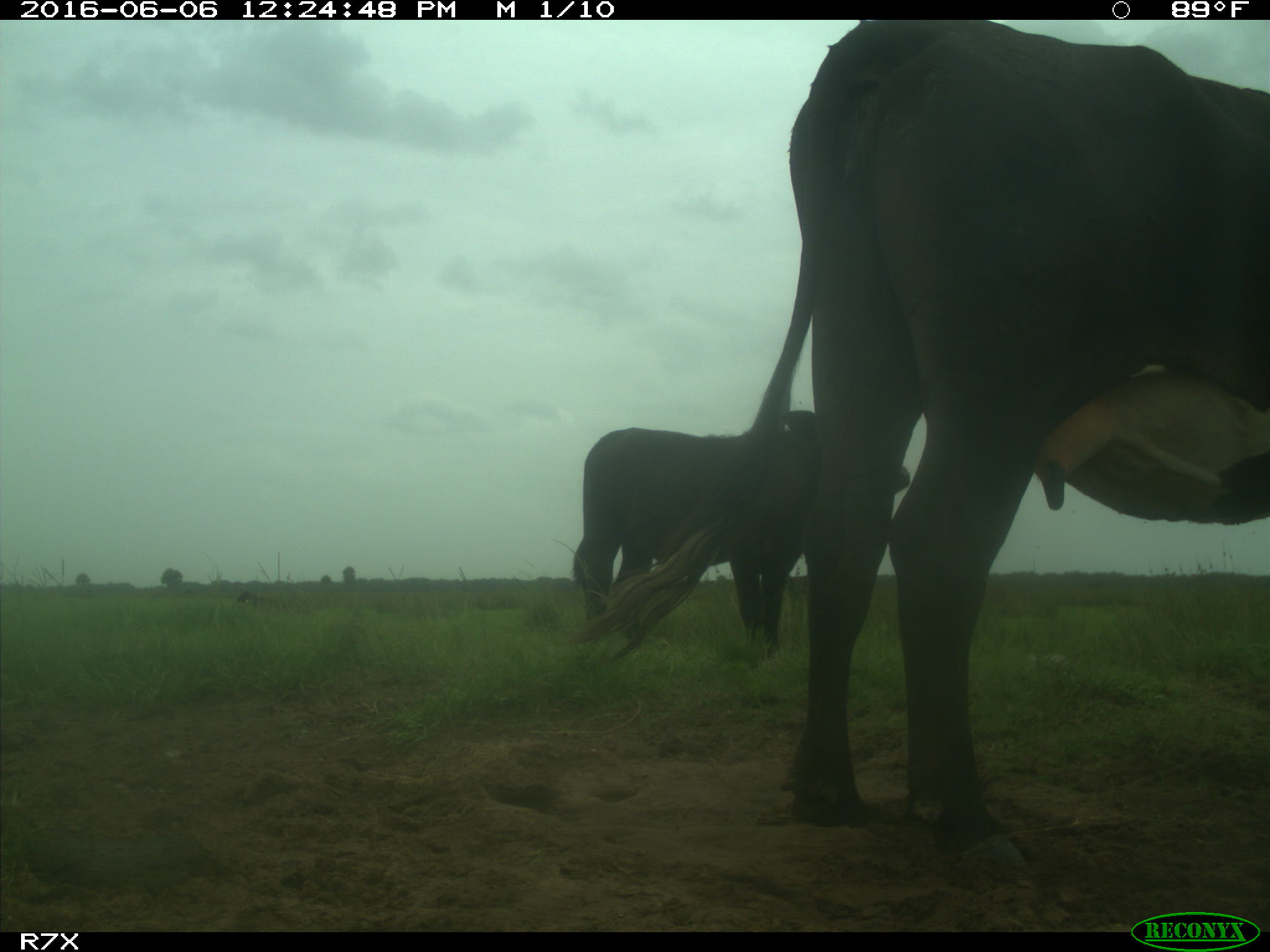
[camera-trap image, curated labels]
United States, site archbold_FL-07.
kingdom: Animalia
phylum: Chordata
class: Mammalia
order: Artiodactyla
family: Bovidae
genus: Bos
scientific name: Bos taurus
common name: domestic cow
Bos taurus (domestic cow).